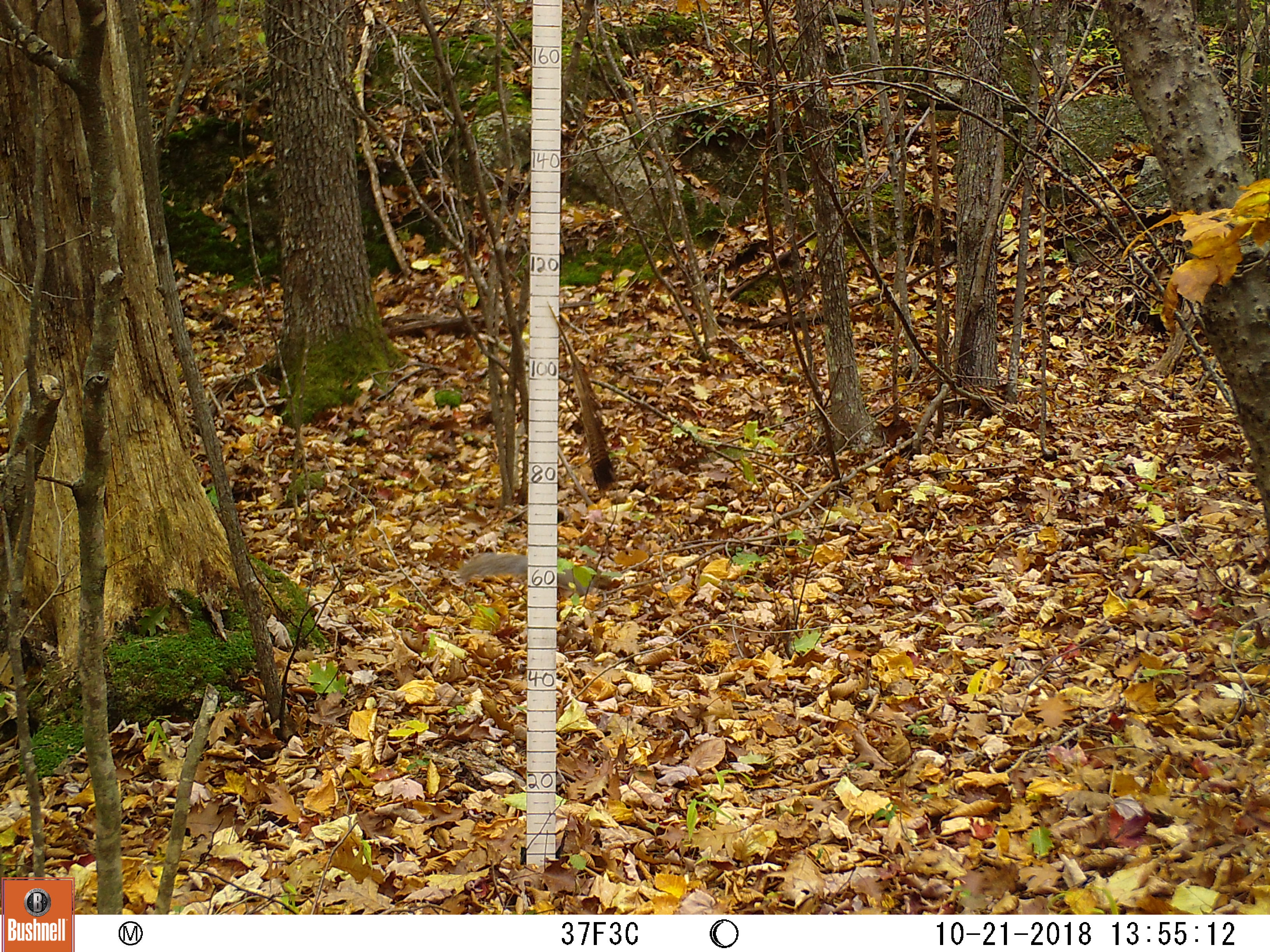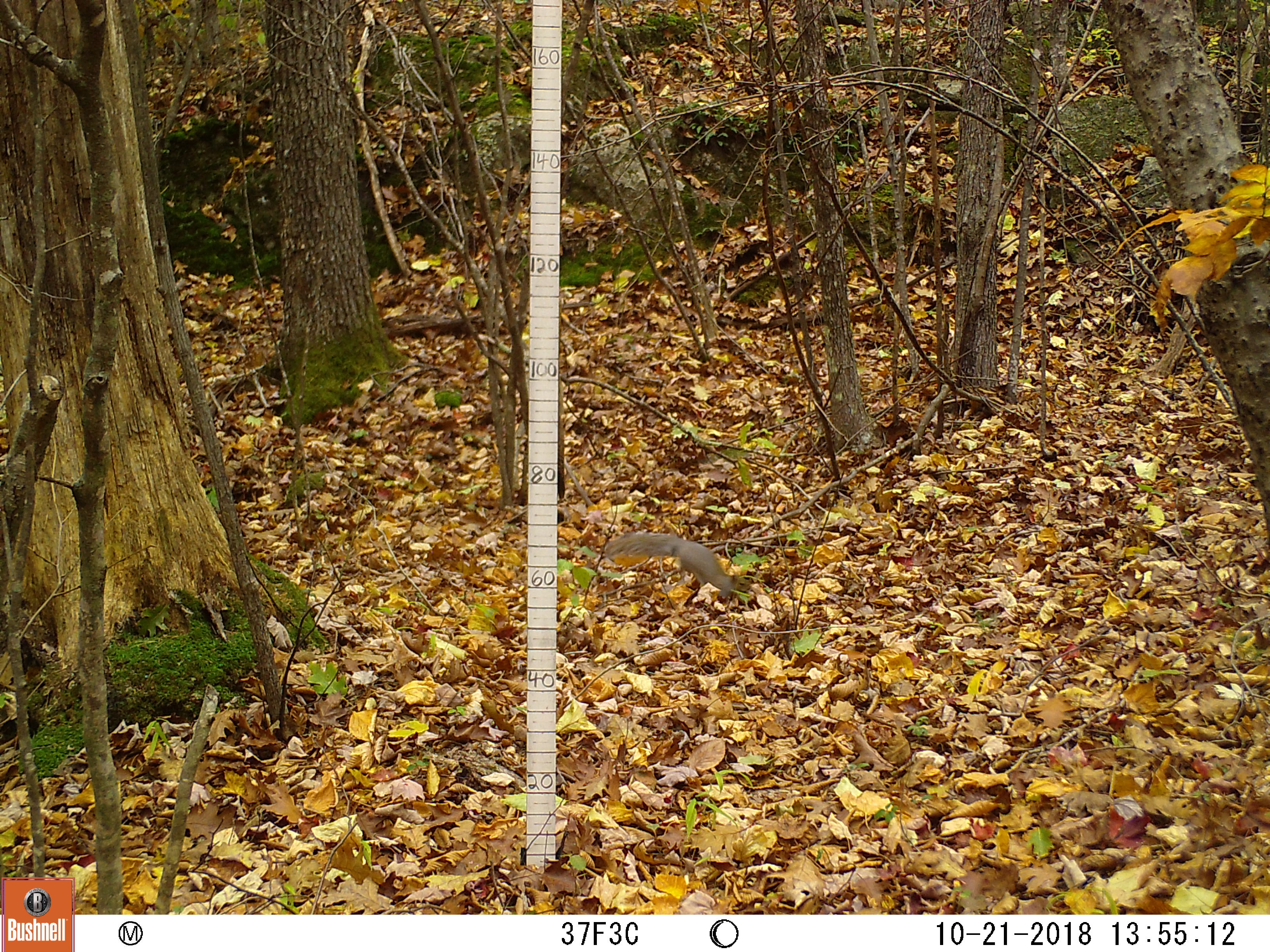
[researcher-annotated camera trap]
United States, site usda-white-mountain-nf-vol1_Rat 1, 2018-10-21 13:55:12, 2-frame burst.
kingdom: Animalia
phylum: Chordata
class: Mammalia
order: Rodentia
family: Sciuridae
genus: Sciurus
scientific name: Sciurus carolinensis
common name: gray squirrel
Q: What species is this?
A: Gray squirrel (Sciurus carolinensis).